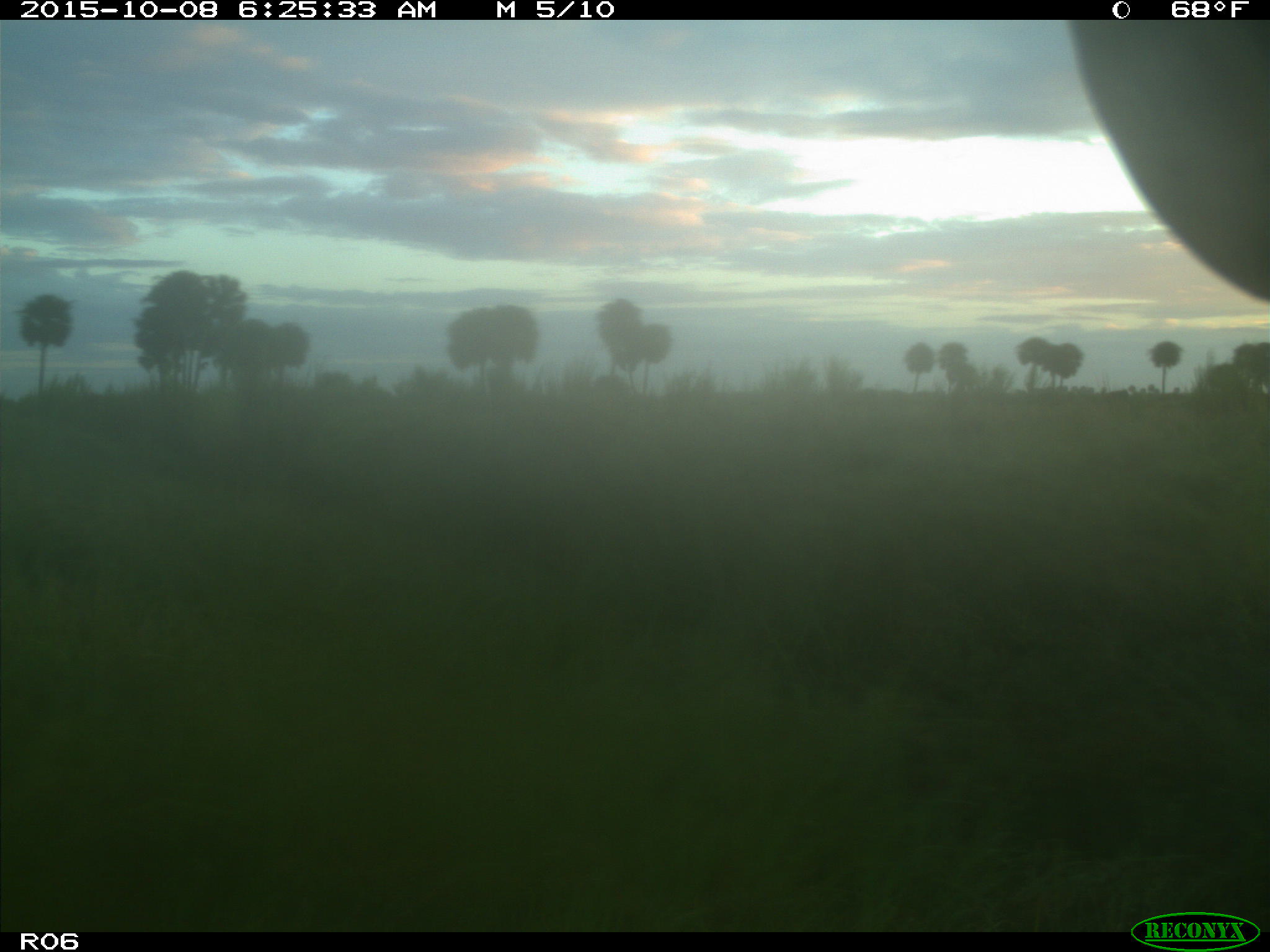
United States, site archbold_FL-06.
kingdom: Animalia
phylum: Chordata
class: Mammalia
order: Artiodactyla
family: Bovidae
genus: Bos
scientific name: Bos taurus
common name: domestic cow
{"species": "Bos taurus (domestic cow)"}